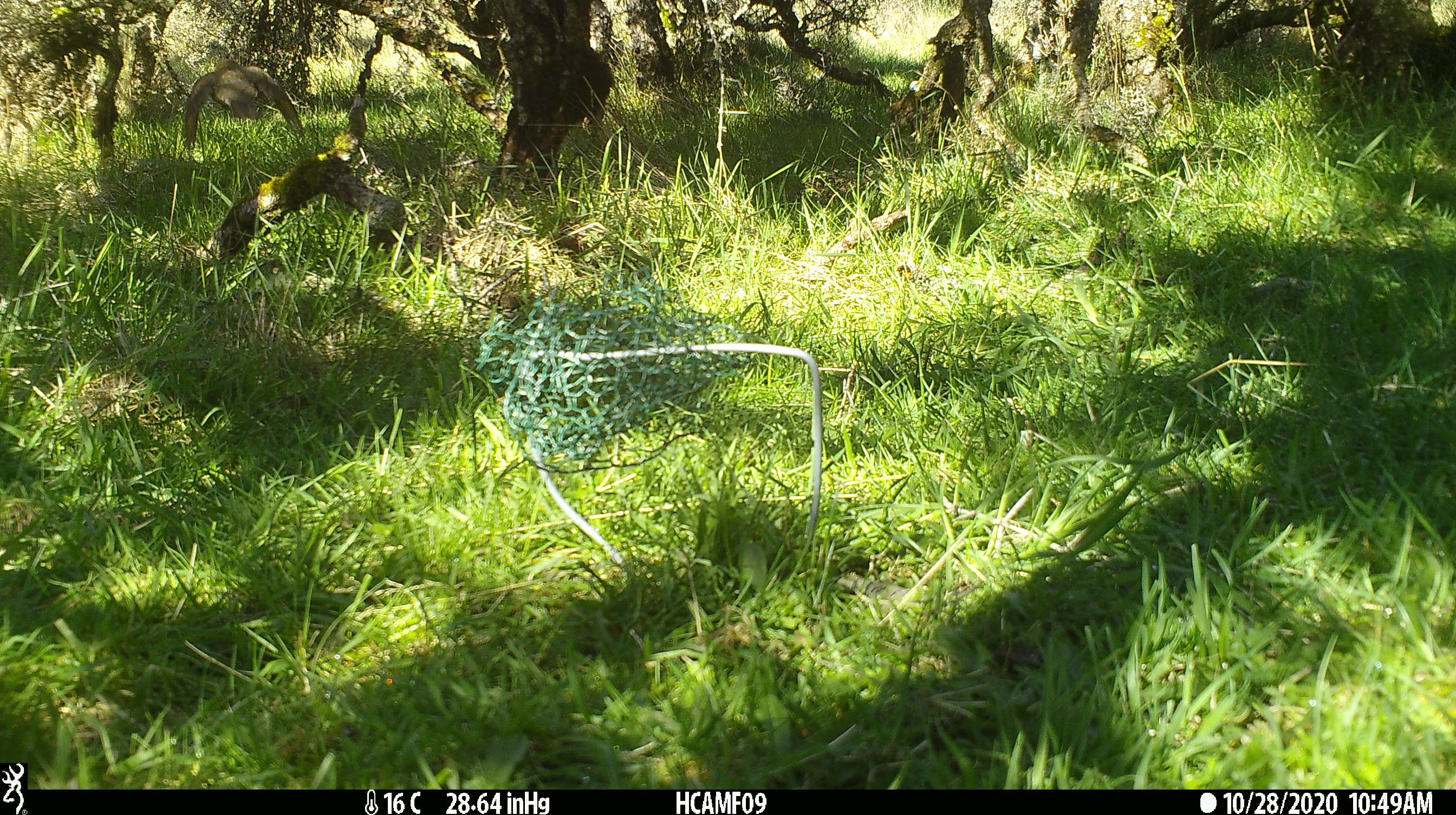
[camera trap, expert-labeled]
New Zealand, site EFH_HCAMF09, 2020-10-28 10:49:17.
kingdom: Animalia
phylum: Chordata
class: Aves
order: Passeriformes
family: Turdidae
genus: Turdus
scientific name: Turdus merula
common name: eurasian blackbird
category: blackbird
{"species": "blackbird (eurasian blackbird) (Turdus merula)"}